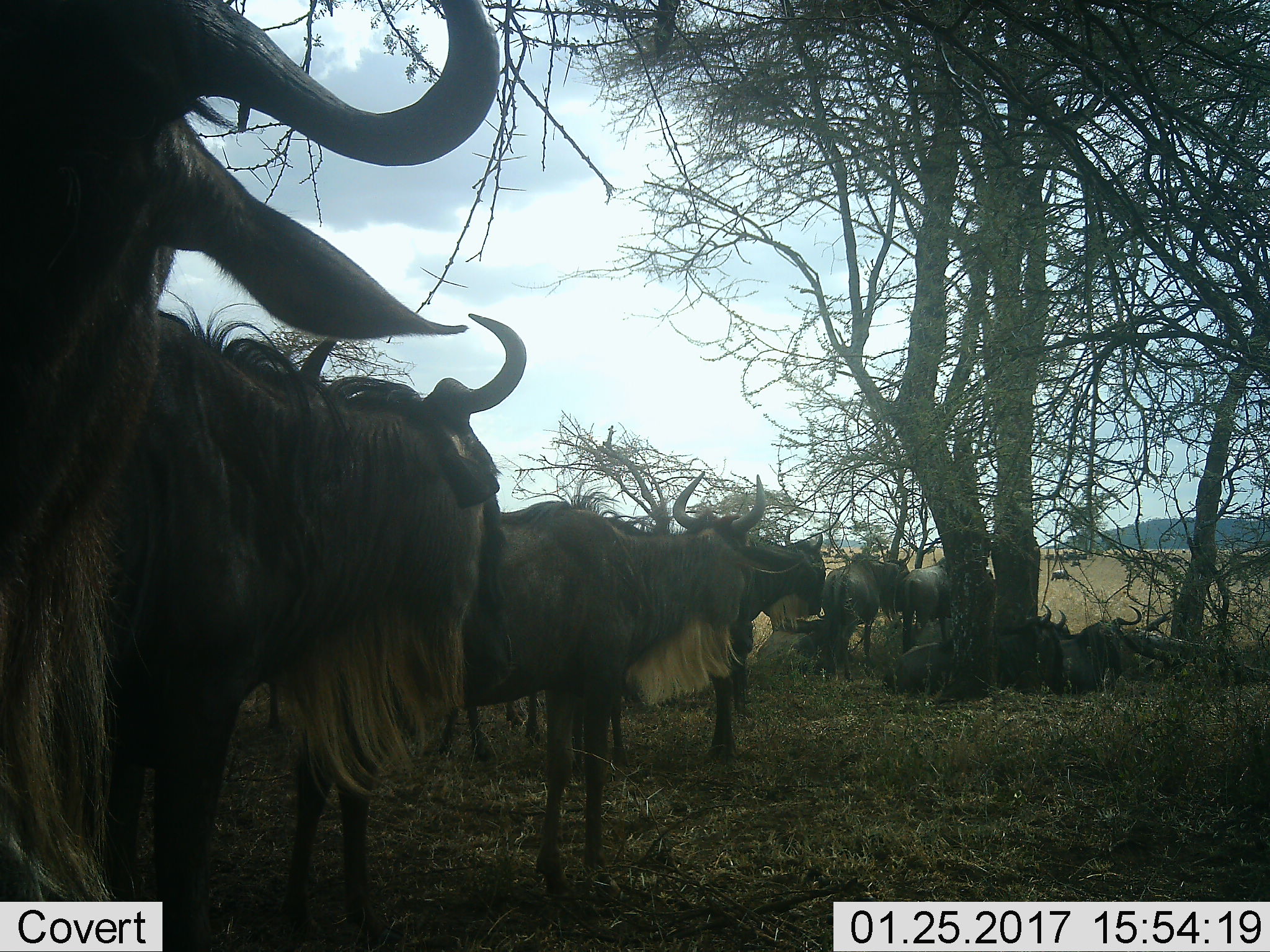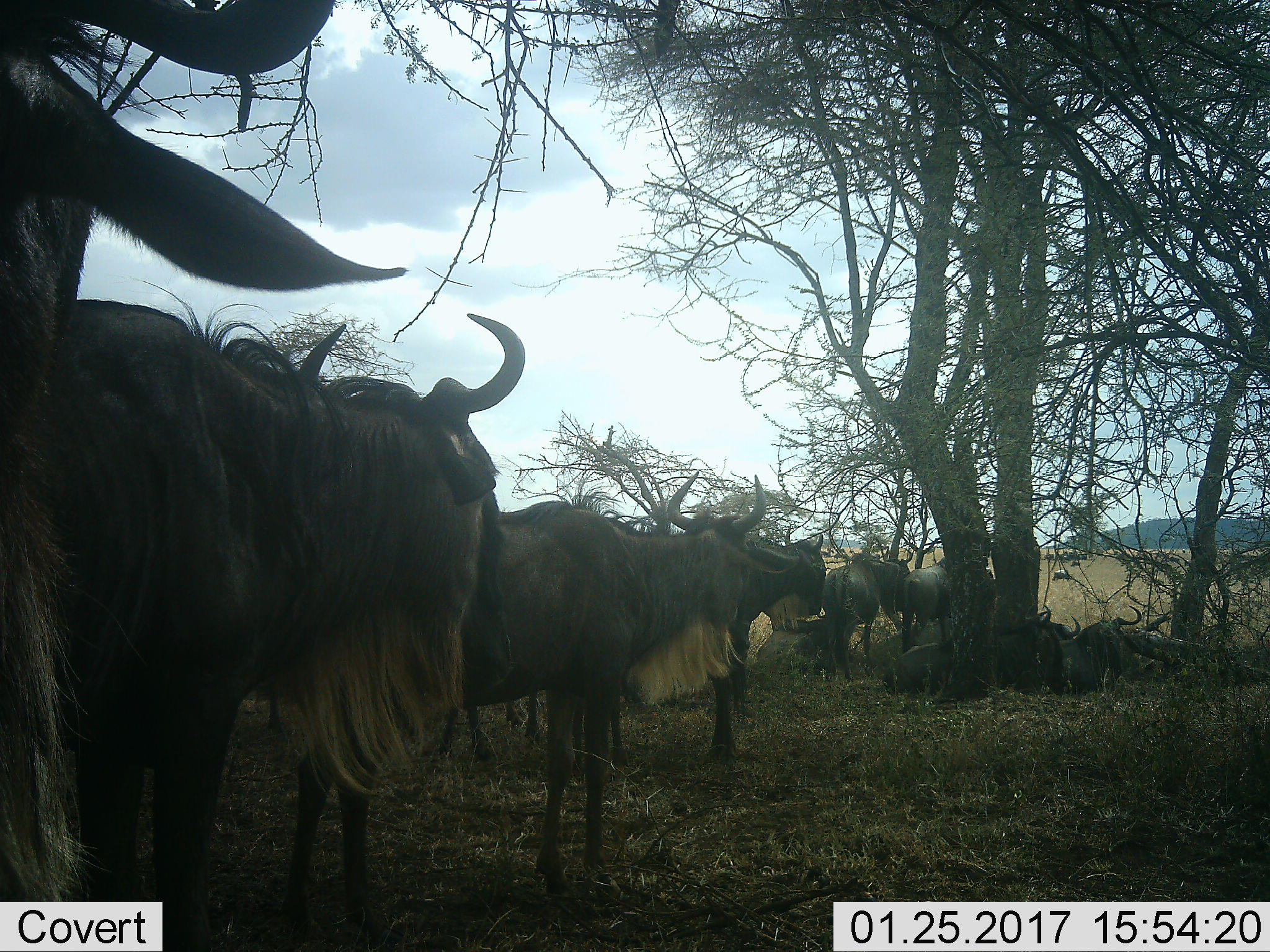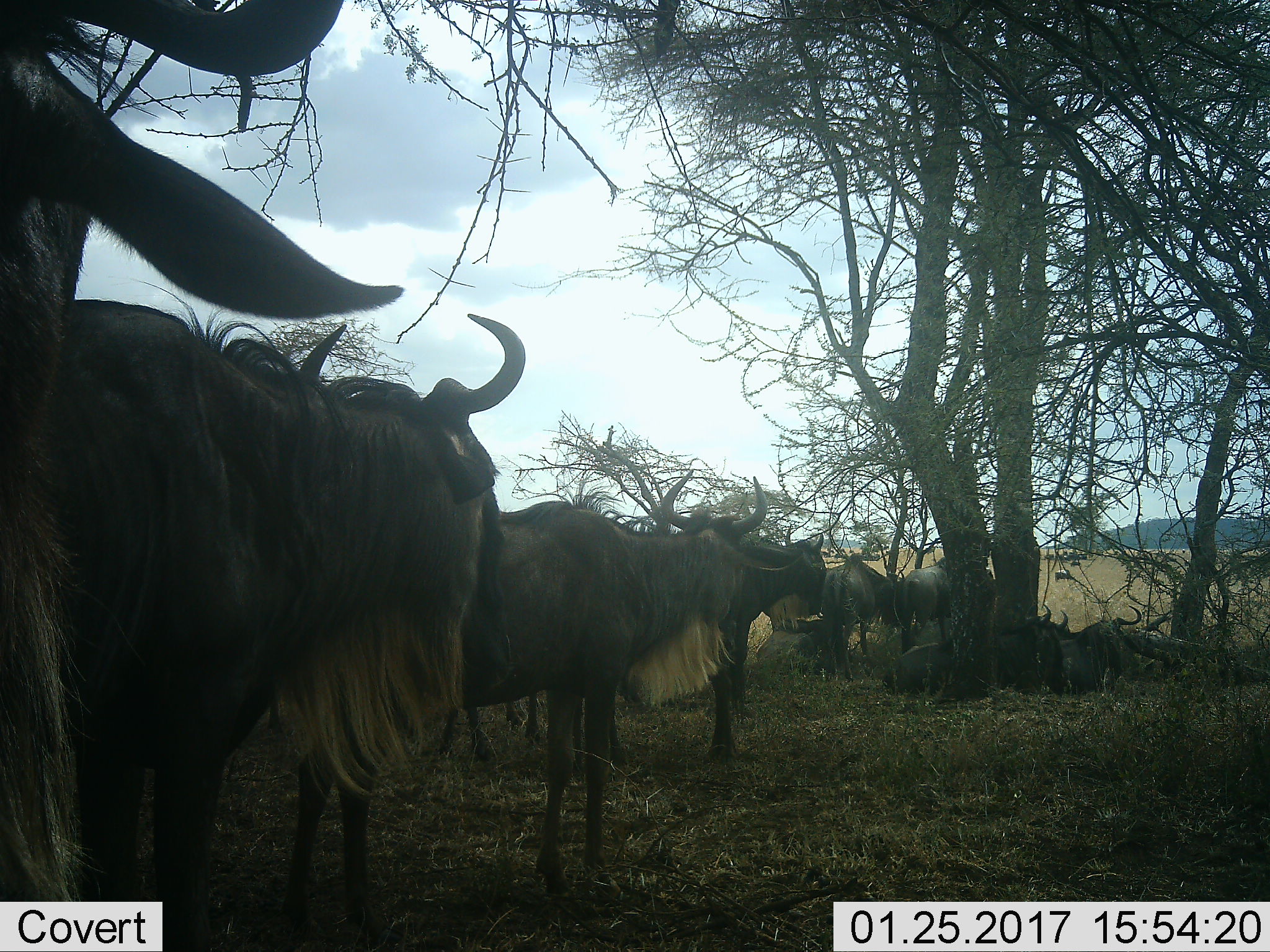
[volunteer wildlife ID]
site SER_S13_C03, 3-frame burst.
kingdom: Animalia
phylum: Chordata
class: Mammalia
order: Artiodactyla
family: Bovidae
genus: Connochaetes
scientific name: Connochaetes taurinus taurinus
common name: blue wildebeest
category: wildebeestblue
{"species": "wildebeestblue (blue wildebeest) (Connochaetes taurinus taurinus)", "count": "11-50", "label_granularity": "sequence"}